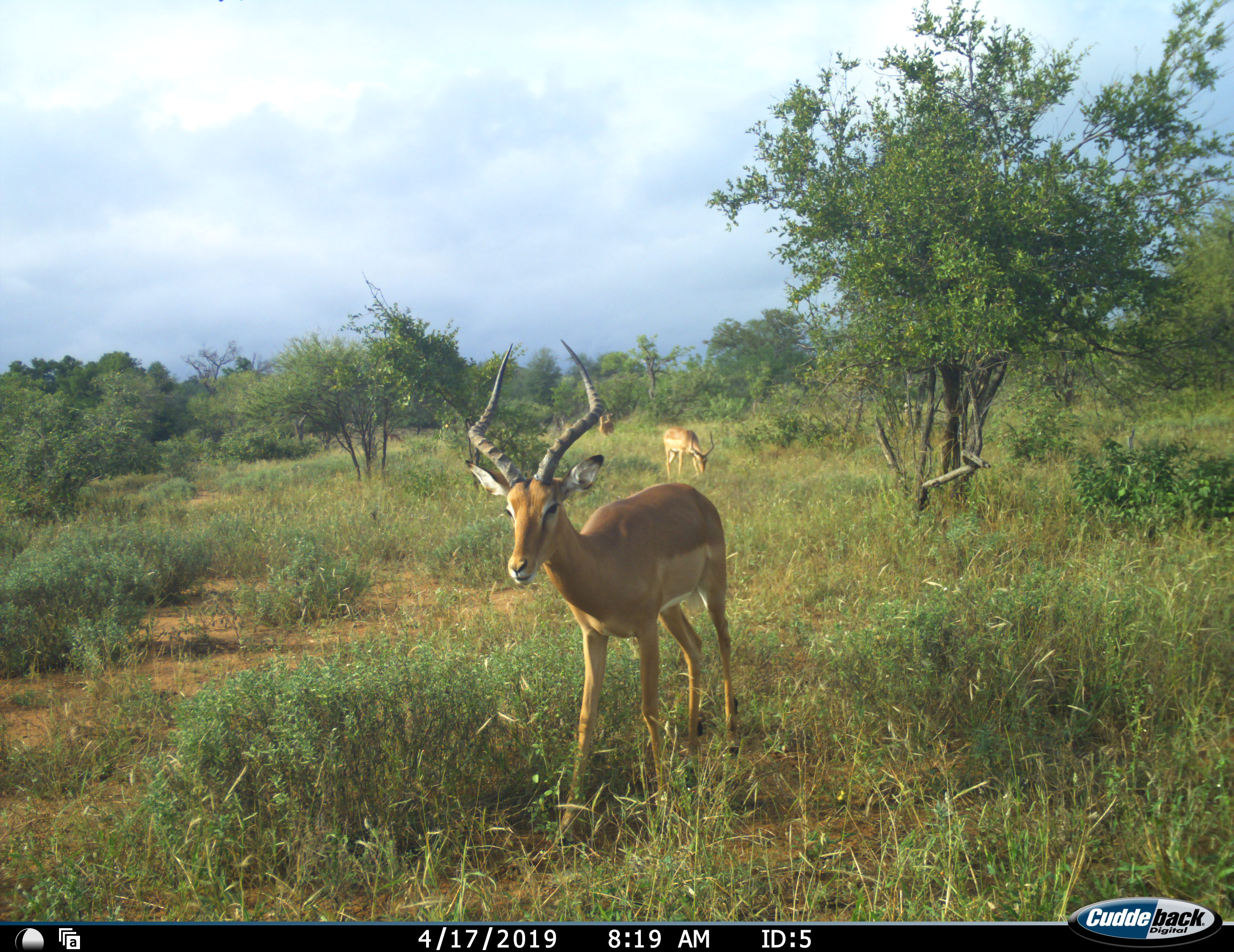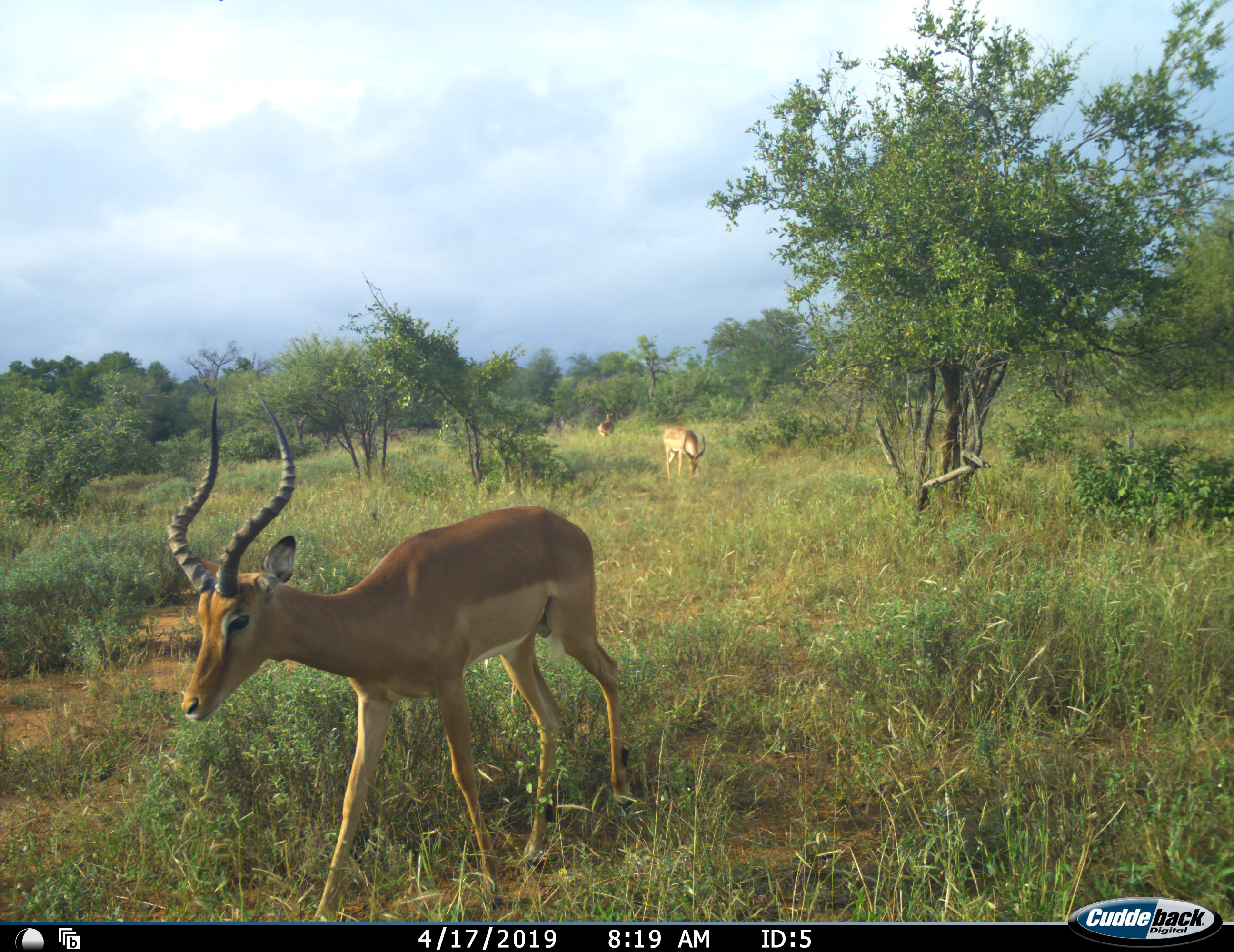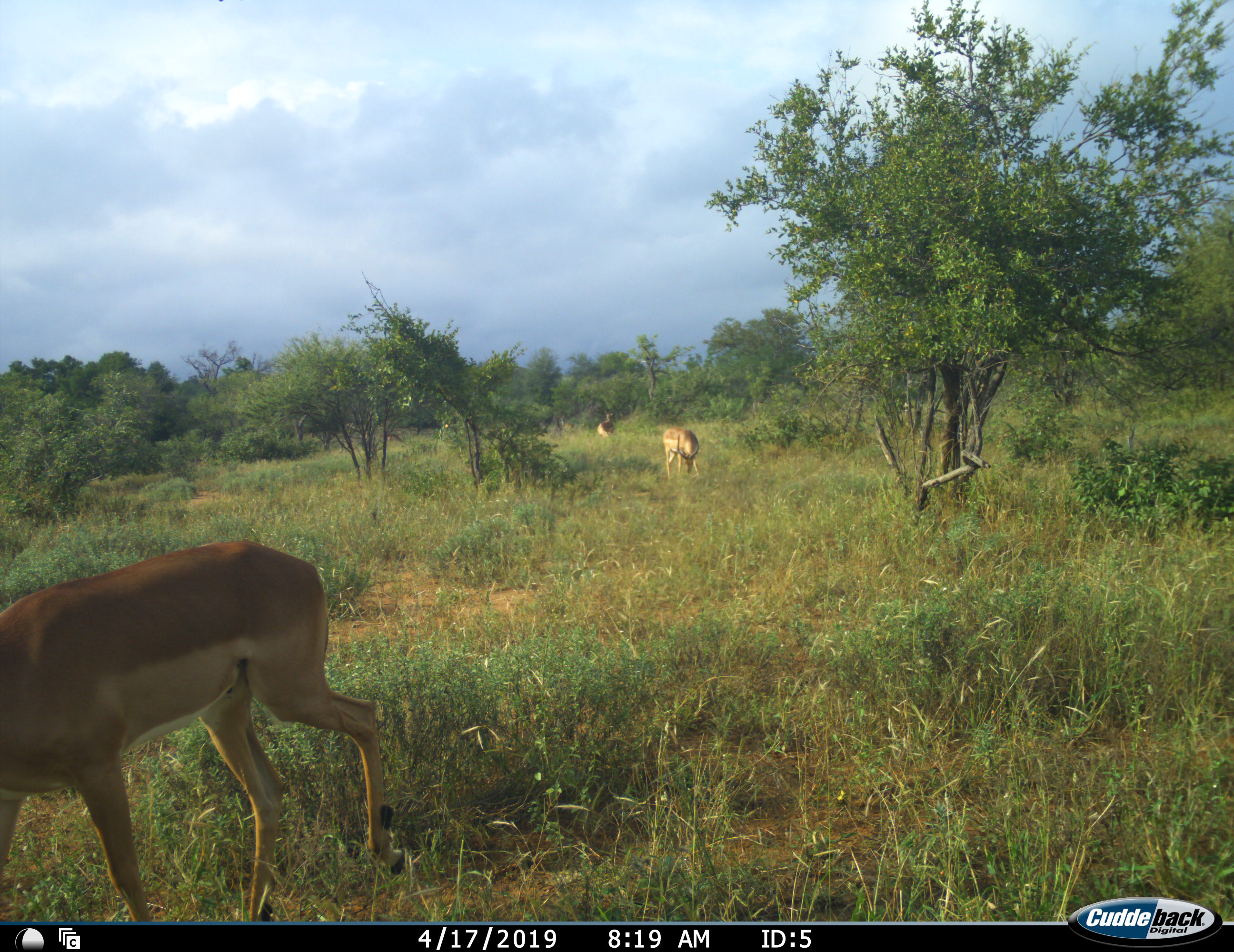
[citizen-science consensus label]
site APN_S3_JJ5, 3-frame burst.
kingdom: Animalia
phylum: Chordata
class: Mammalia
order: Artiodactyla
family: Bovidae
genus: Aepyceros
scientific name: Aepyceros melampus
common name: impala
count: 3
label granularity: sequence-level